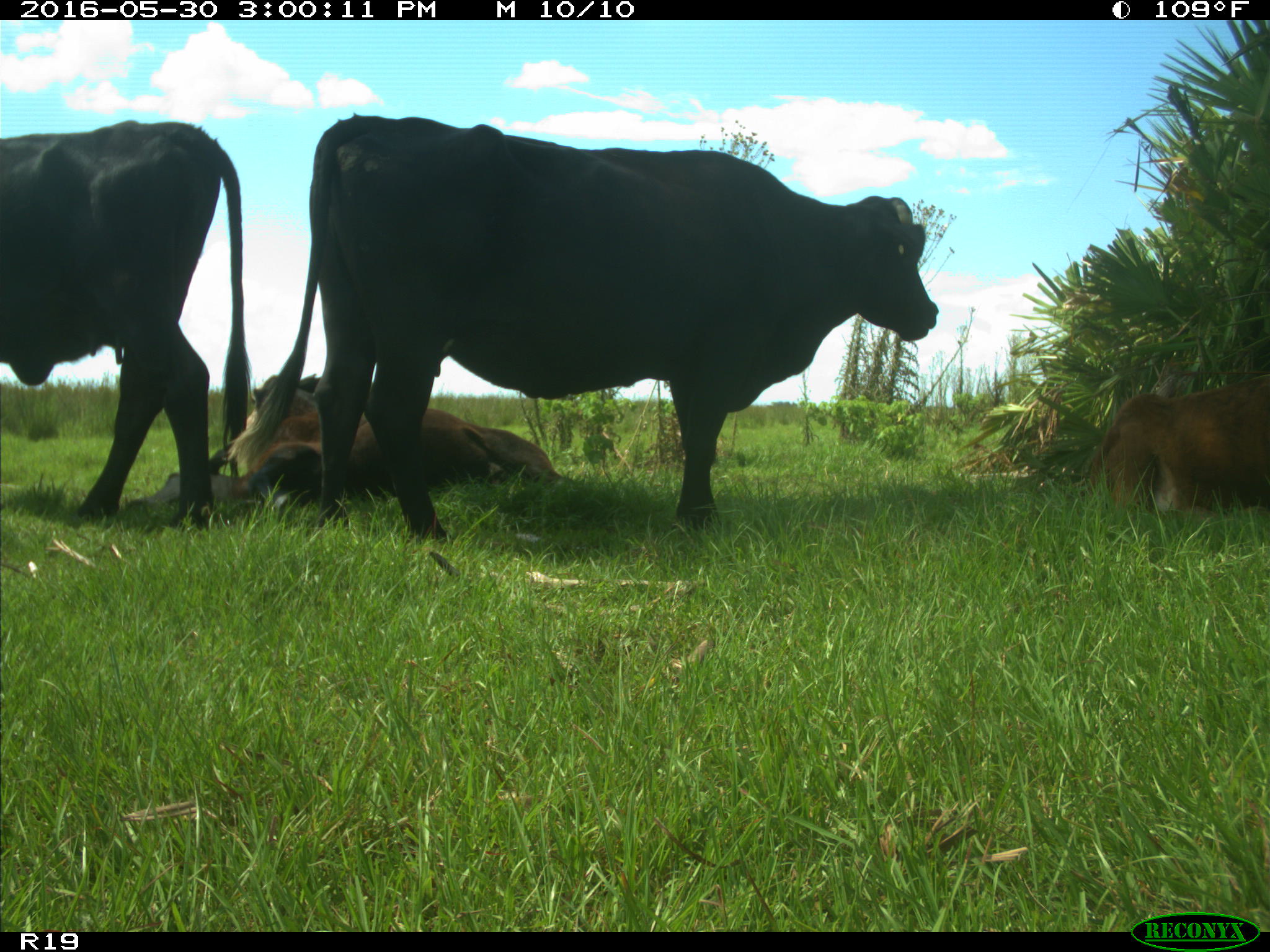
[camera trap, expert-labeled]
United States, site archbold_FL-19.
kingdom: Animalia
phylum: Chordata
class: Mammalia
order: Artiodactyla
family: Bovidae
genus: Bos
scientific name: Bos taurus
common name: domestic cow